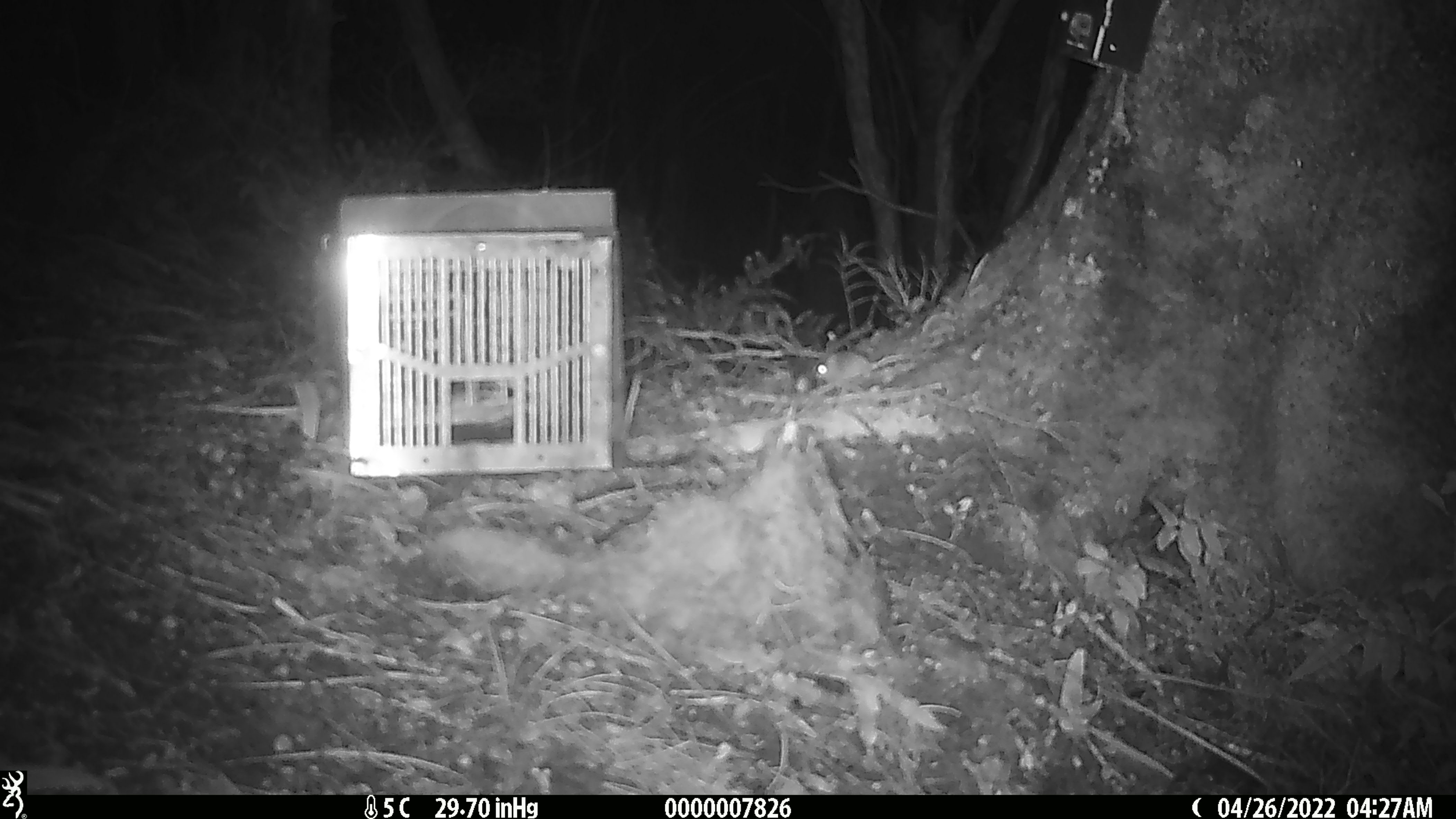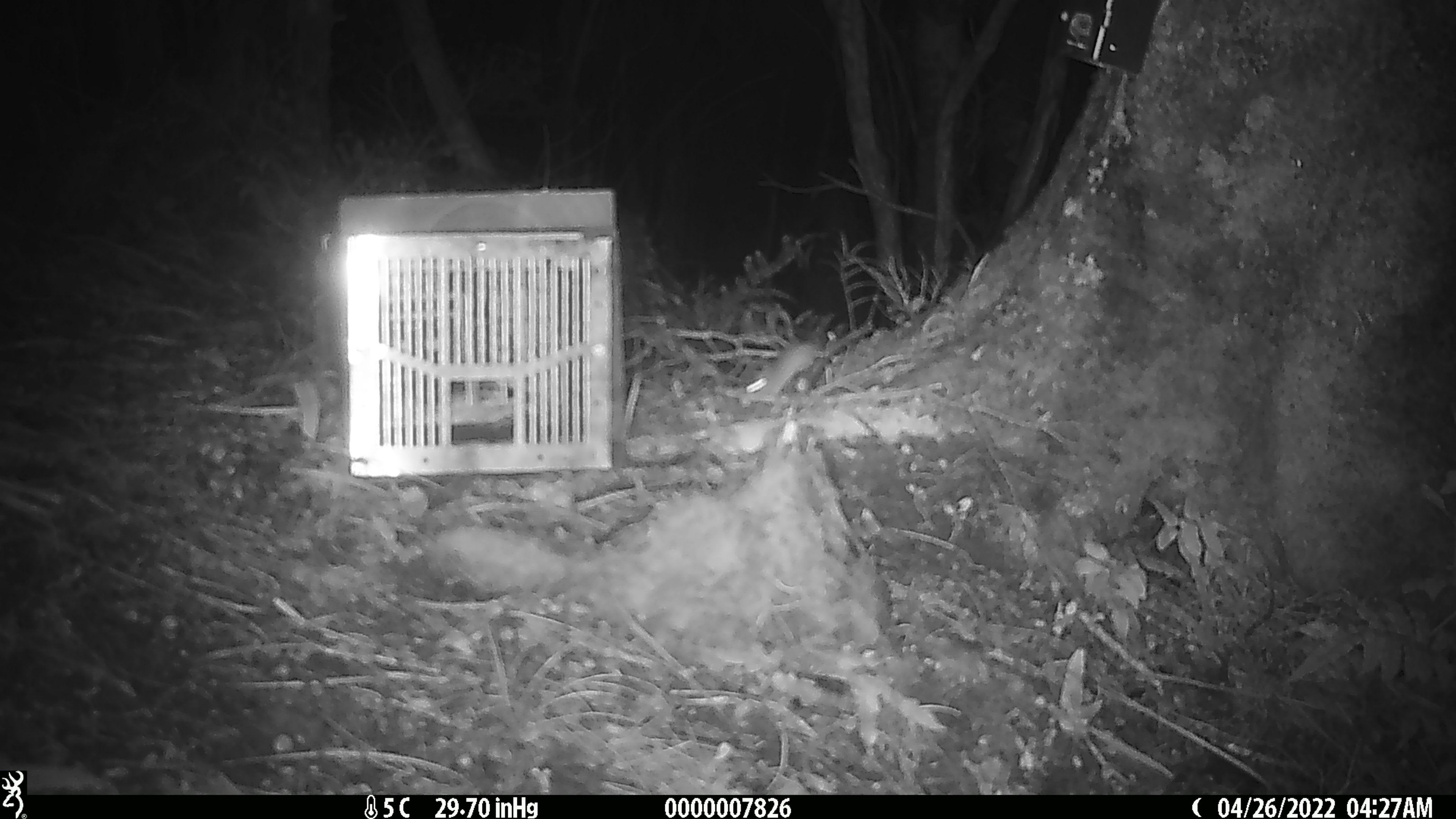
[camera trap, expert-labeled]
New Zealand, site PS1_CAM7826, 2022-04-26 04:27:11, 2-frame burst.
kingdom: Animalia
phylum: Chordata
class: Mammalia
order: Rodentia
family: Muridae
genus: Mus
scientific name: Mus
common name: mouse